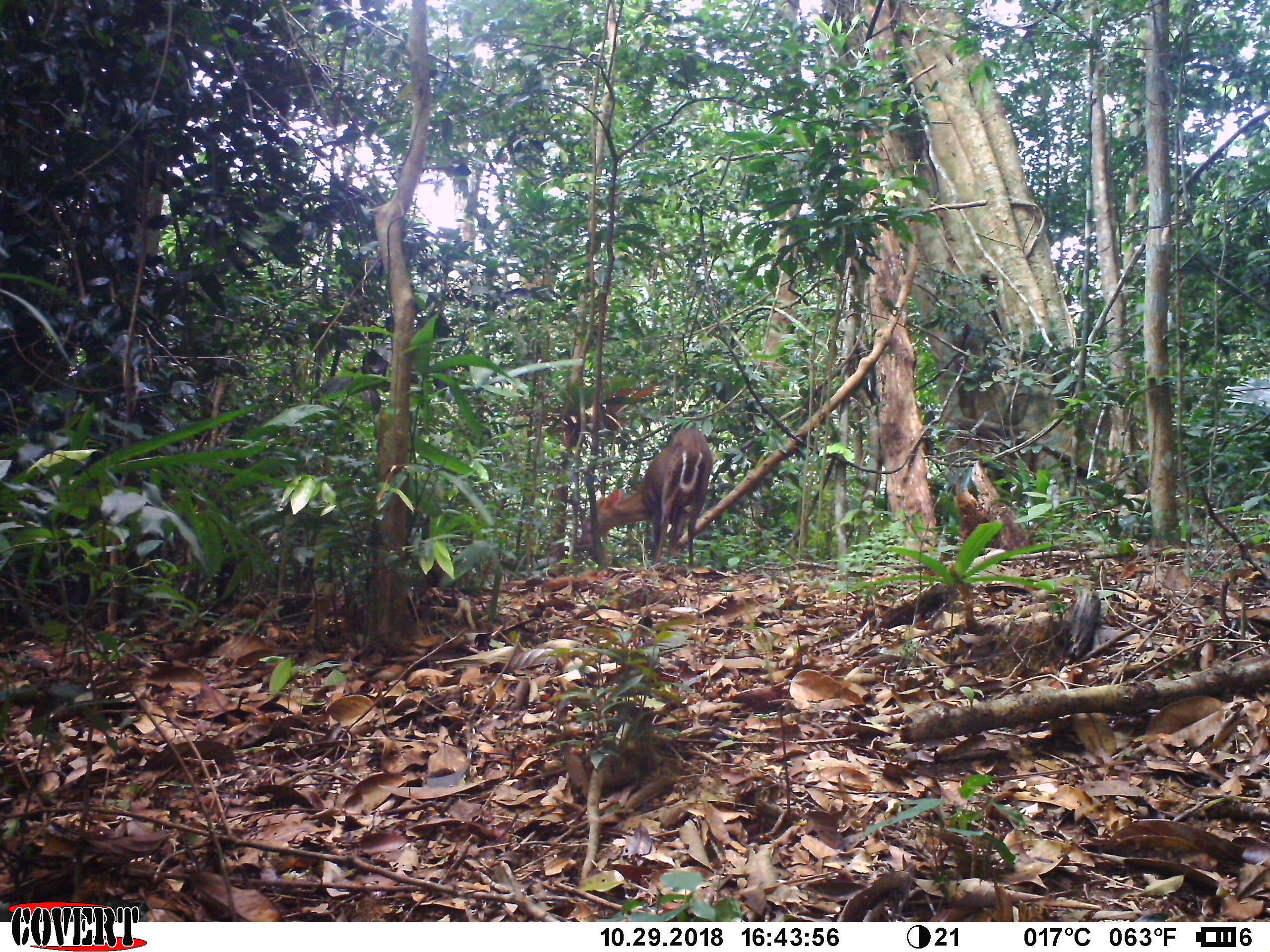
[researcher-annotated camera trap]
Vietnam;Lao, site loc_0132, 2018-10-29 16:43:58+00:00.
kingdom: Animalia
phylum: Chordata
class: Mammalia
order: Artiodactyla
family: Cervidae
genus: Muntiacus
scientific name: Muntiacus rooseveltorum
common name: roosevelt's muntjac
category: roosevelts muntjac group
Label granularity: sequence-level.